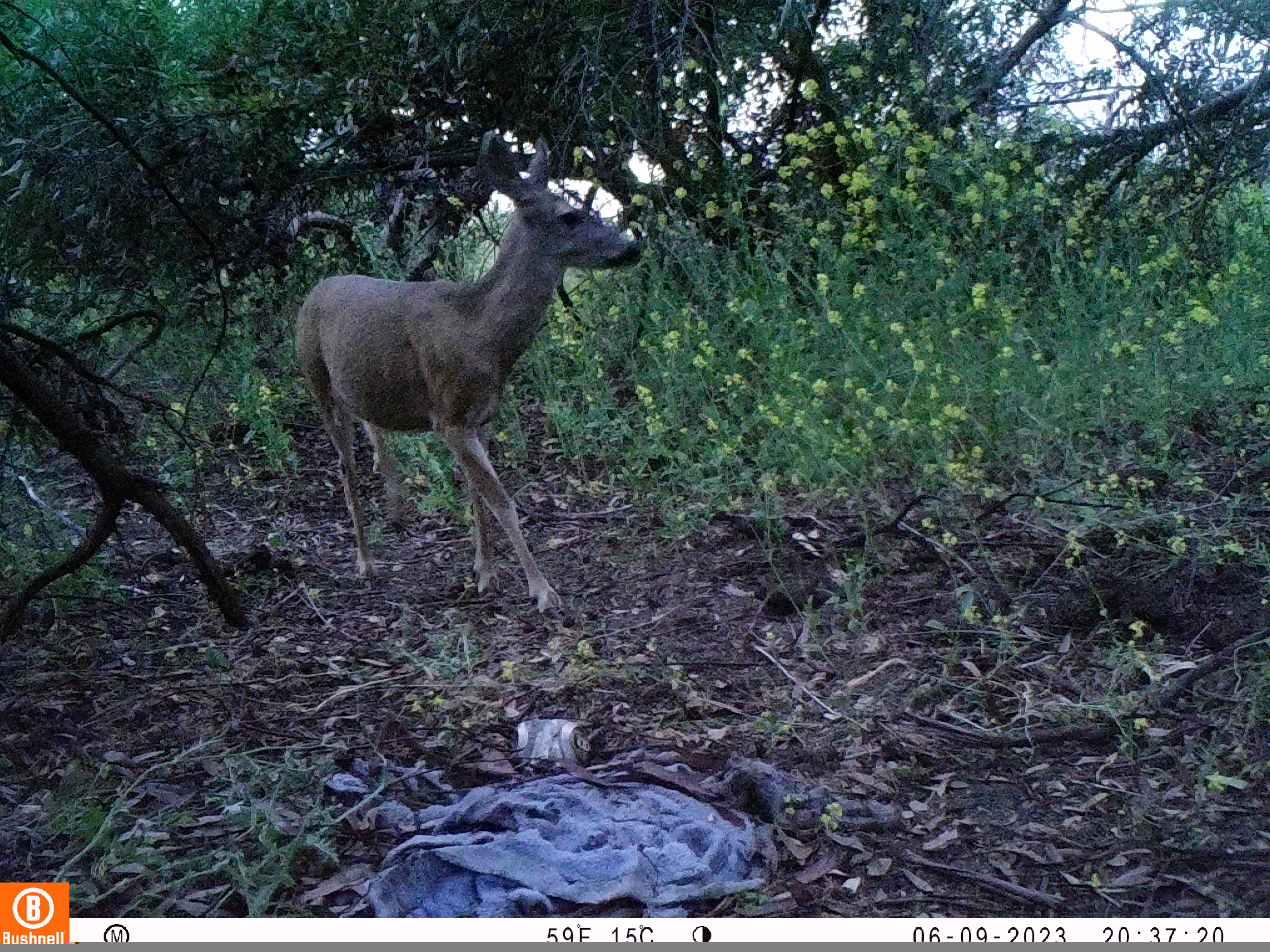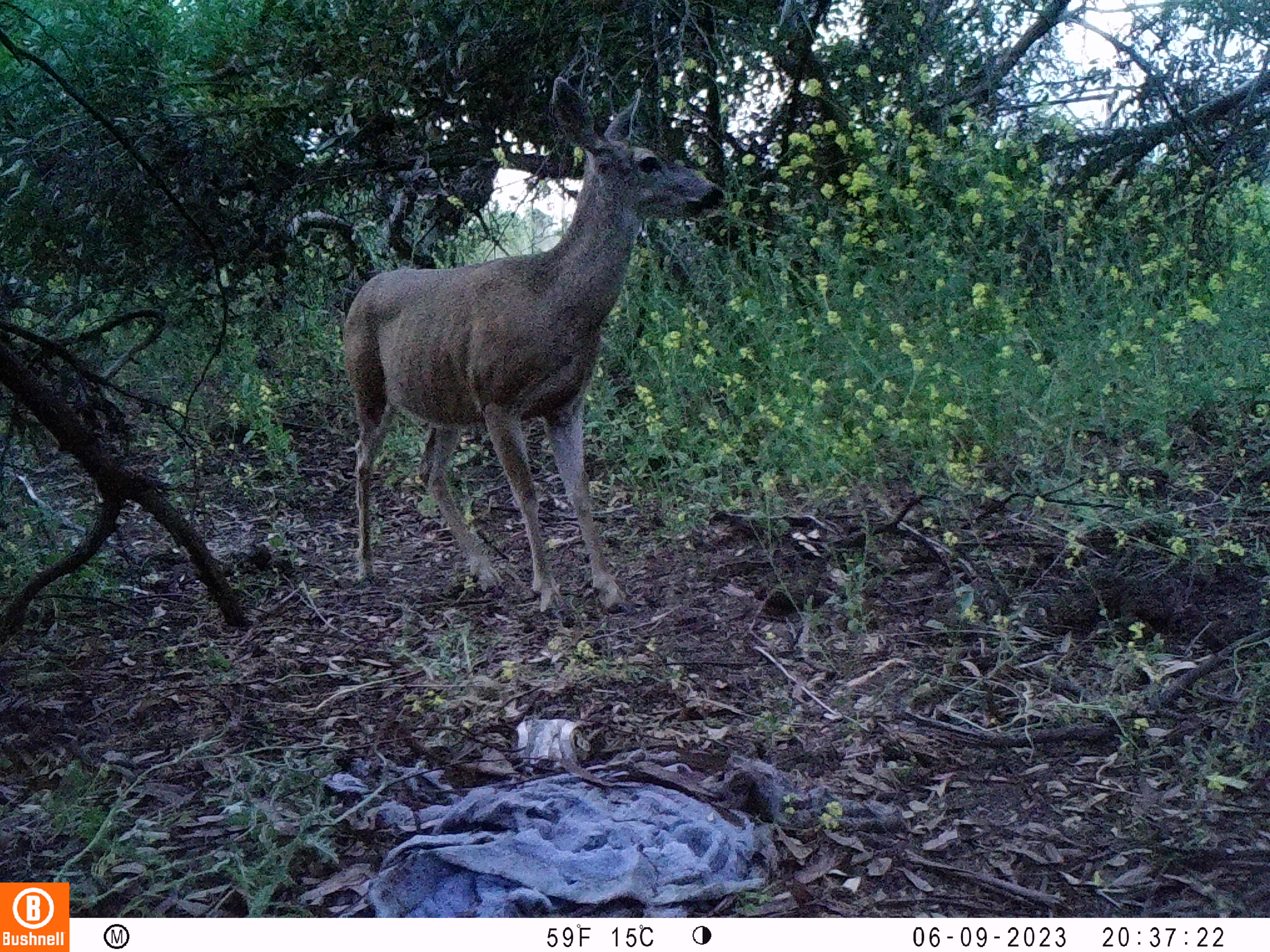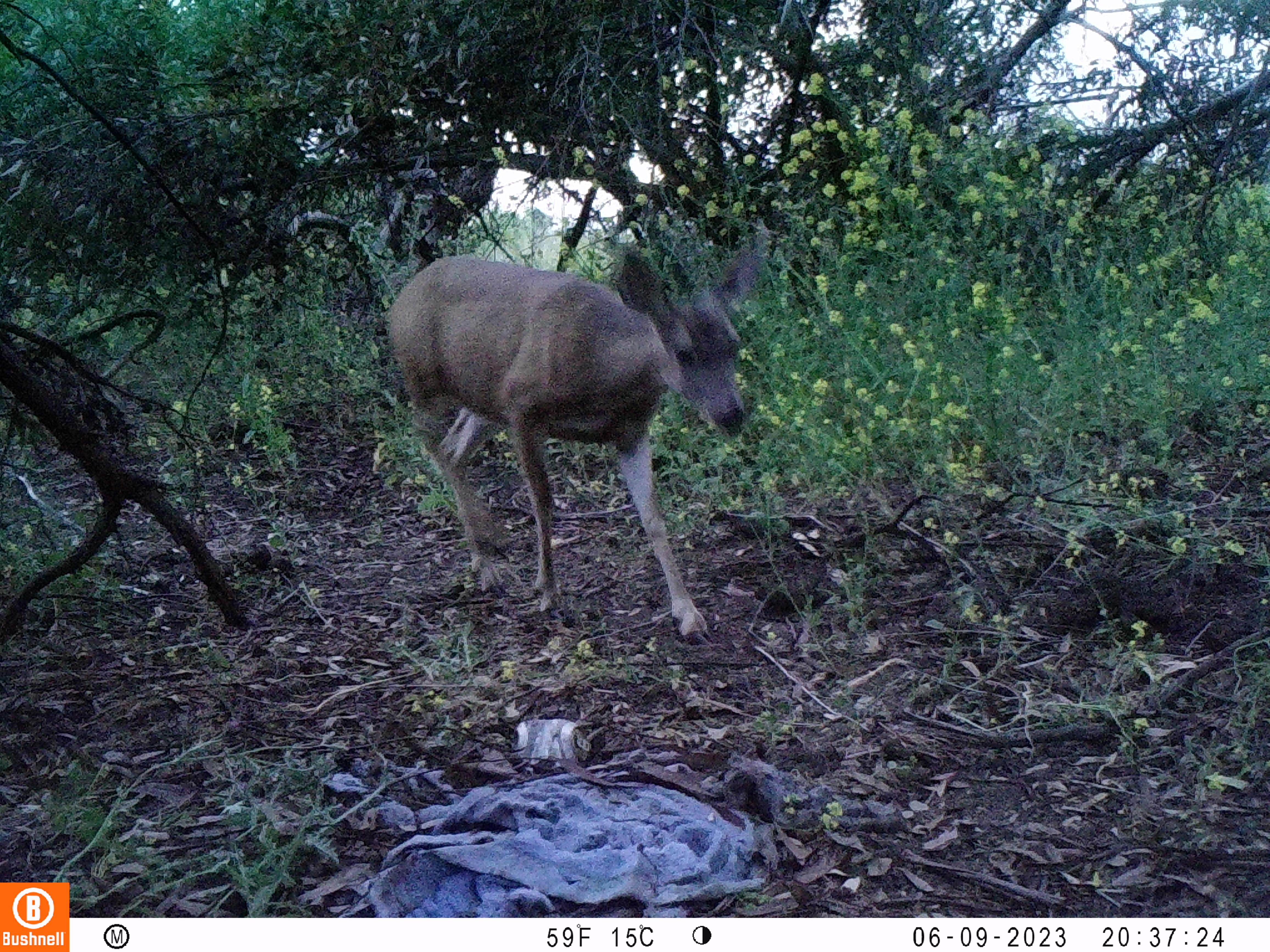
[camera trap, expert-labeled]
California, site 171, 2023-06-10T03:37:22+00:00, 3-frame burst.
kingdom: Animalia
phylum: Chordata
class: Mammalia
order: Artiodactyla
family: Cervidae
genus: Odocoileus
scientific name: Odocoileus hemionus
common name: mule deer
Mule deer (Odocoileus hemionus).